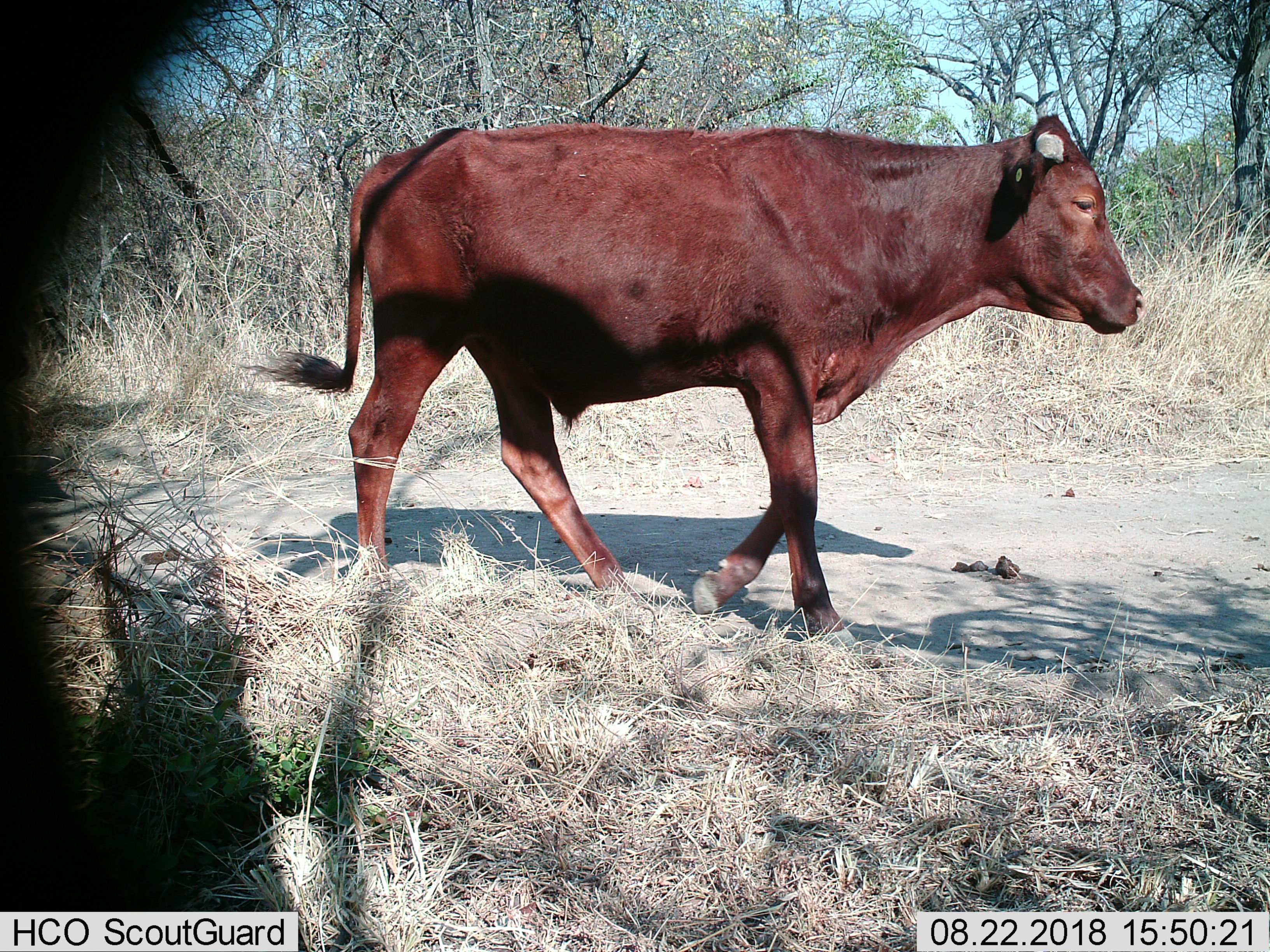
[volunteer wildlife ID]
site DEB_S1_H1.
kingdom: Animalia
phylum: Chordata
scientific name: Vertebrata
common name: domestic animal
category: domesticanimal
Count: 1.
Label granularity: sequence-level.